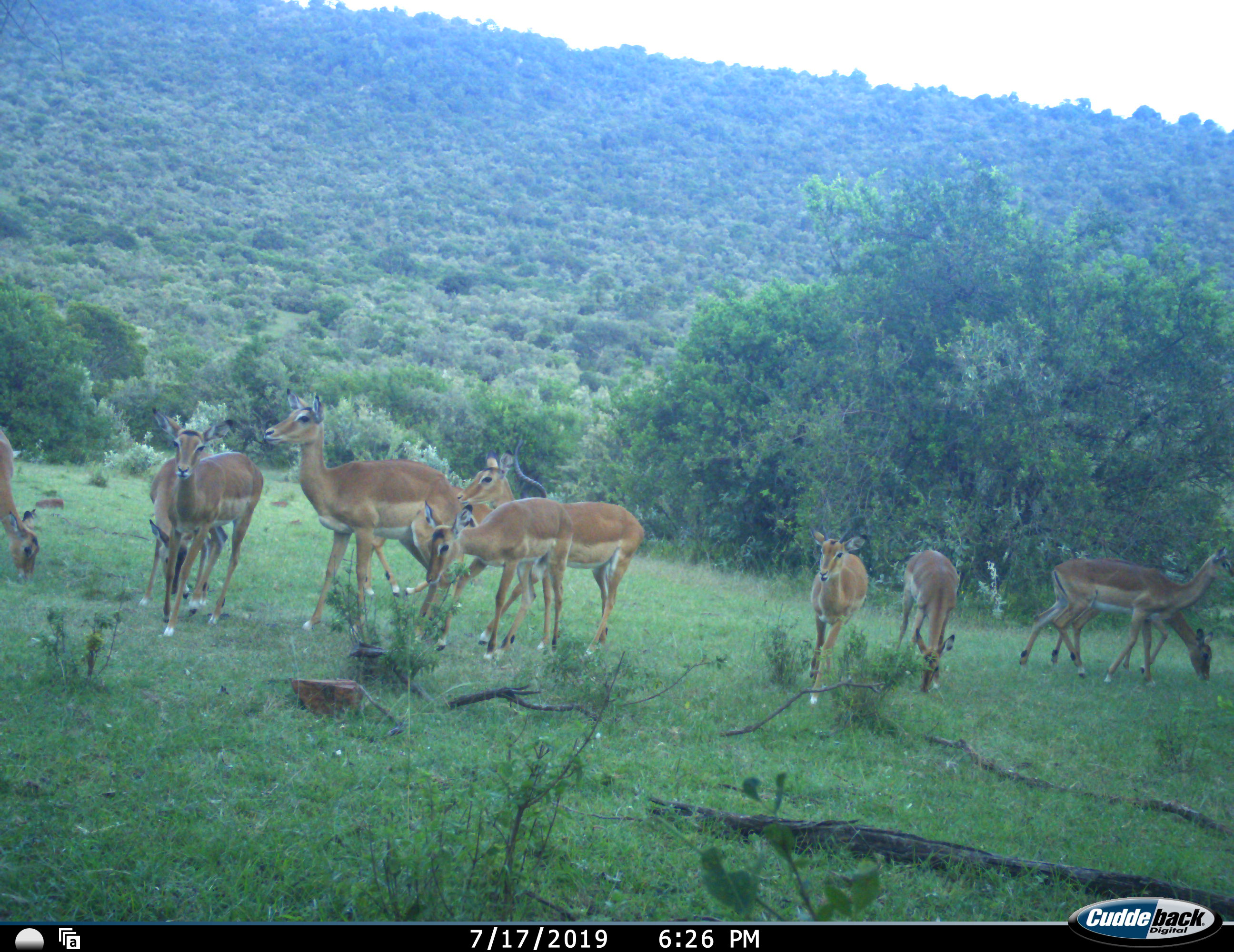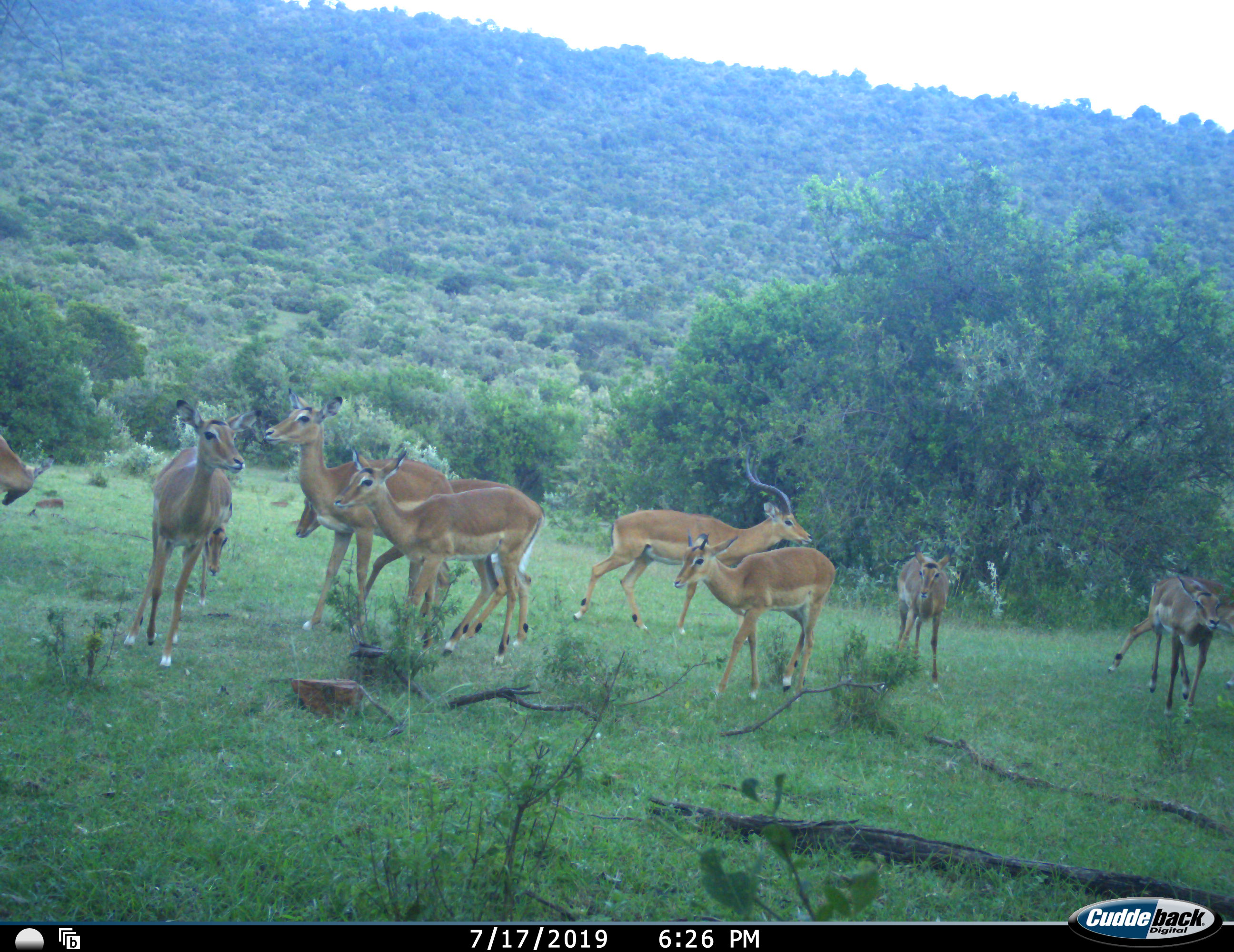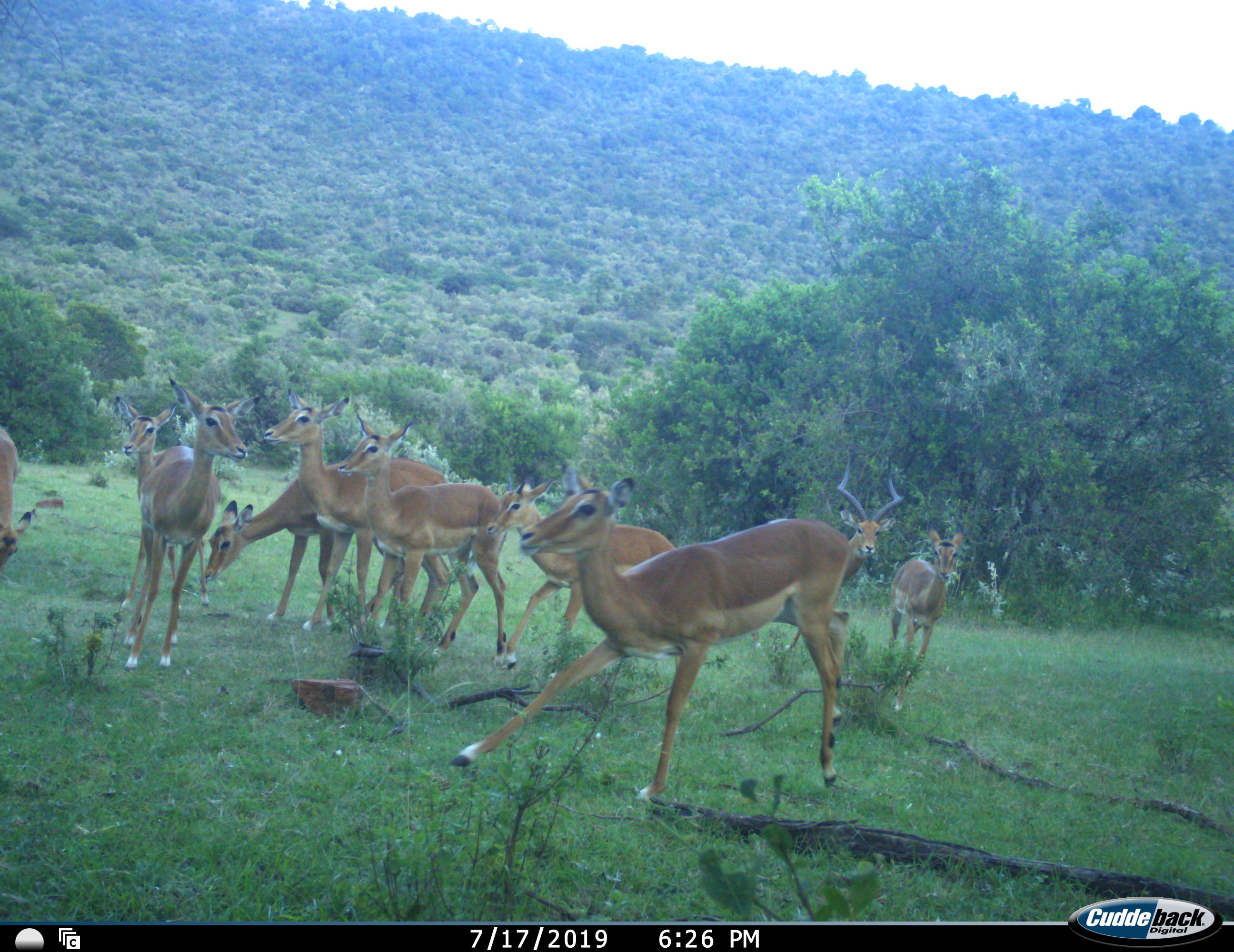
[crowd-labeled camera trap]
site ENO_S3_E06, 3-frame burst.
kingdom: Animalia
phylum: Chordata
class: Mammalia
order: Artiodactyla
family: Bovidae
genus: Aepyceros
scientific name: Aepyceros melampus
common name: impala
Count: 11-50.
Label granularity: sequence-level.